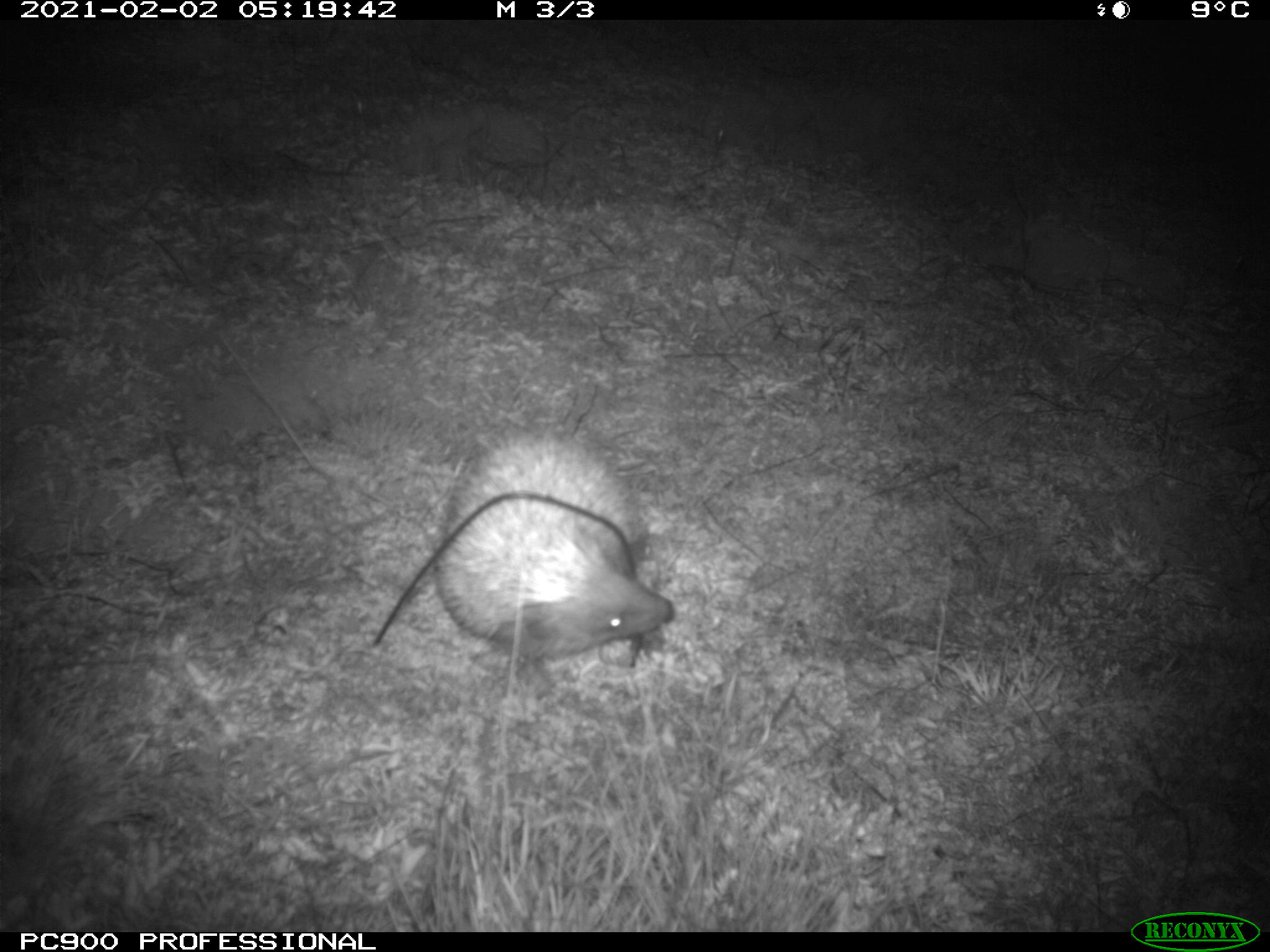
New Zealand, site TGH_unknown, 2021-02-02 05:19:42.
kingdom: Animalia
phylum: Chordata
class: Mammalia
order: Eulipotyphla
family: Erinaceidae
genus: Erinaceus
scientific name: Erinaceus europaeus europaeus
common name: european hedgehog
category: hedgehog